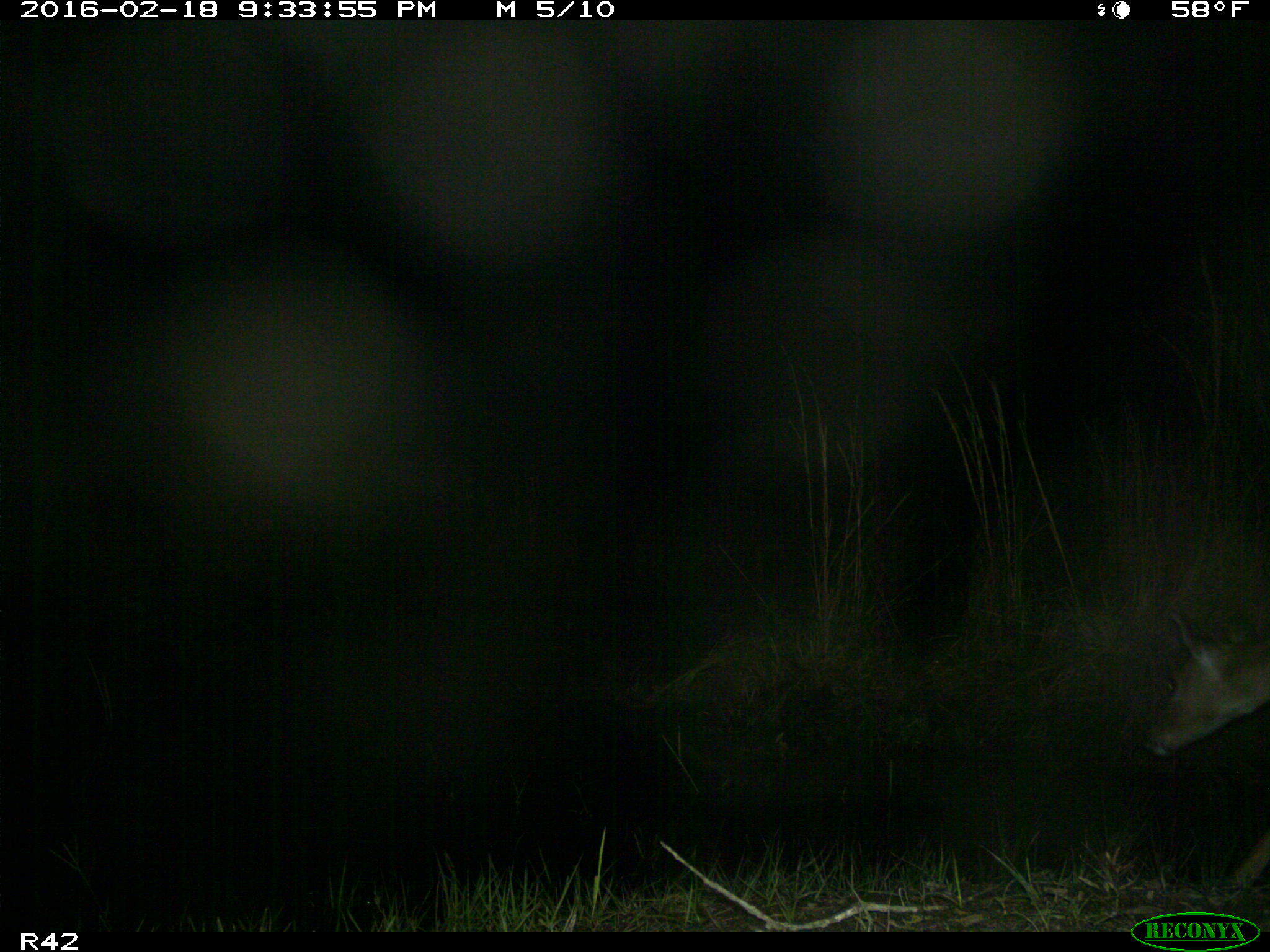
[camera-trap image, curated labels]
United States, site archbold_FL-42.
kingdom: Animalia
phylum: Chordata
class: Mammalia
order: Artiodactyla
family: Cervidae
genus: Odocoileus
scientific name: Odocoileus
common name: deer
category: unidentified deer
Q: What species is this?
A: Unidentified deer (deer) (Odocoileus).